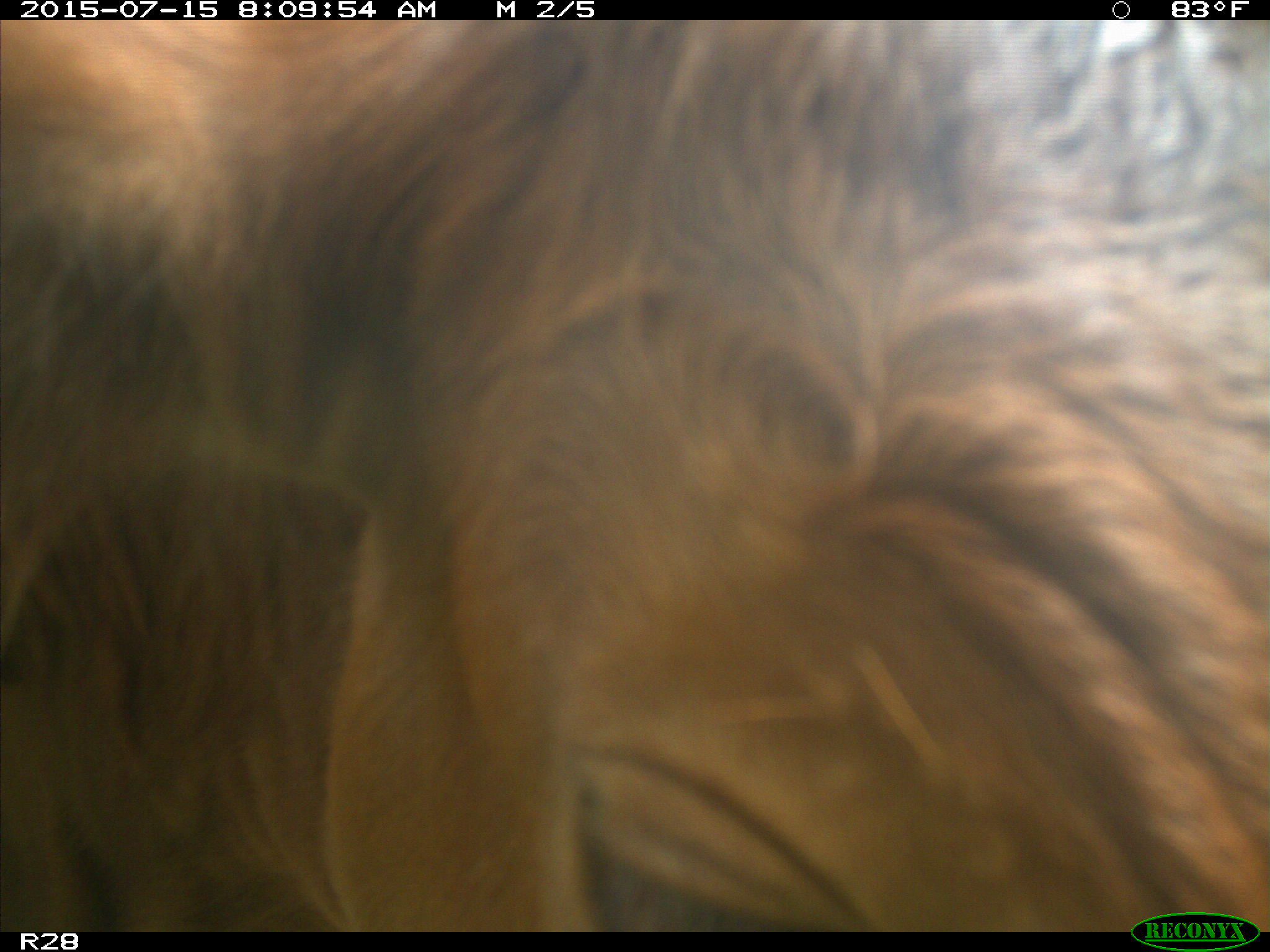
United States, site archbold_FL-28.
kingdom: Animalia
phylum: Chordata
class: Mammalia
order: Artiodactyla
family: Bovidae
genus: Bos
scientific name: Bos taurus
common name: domestic cow